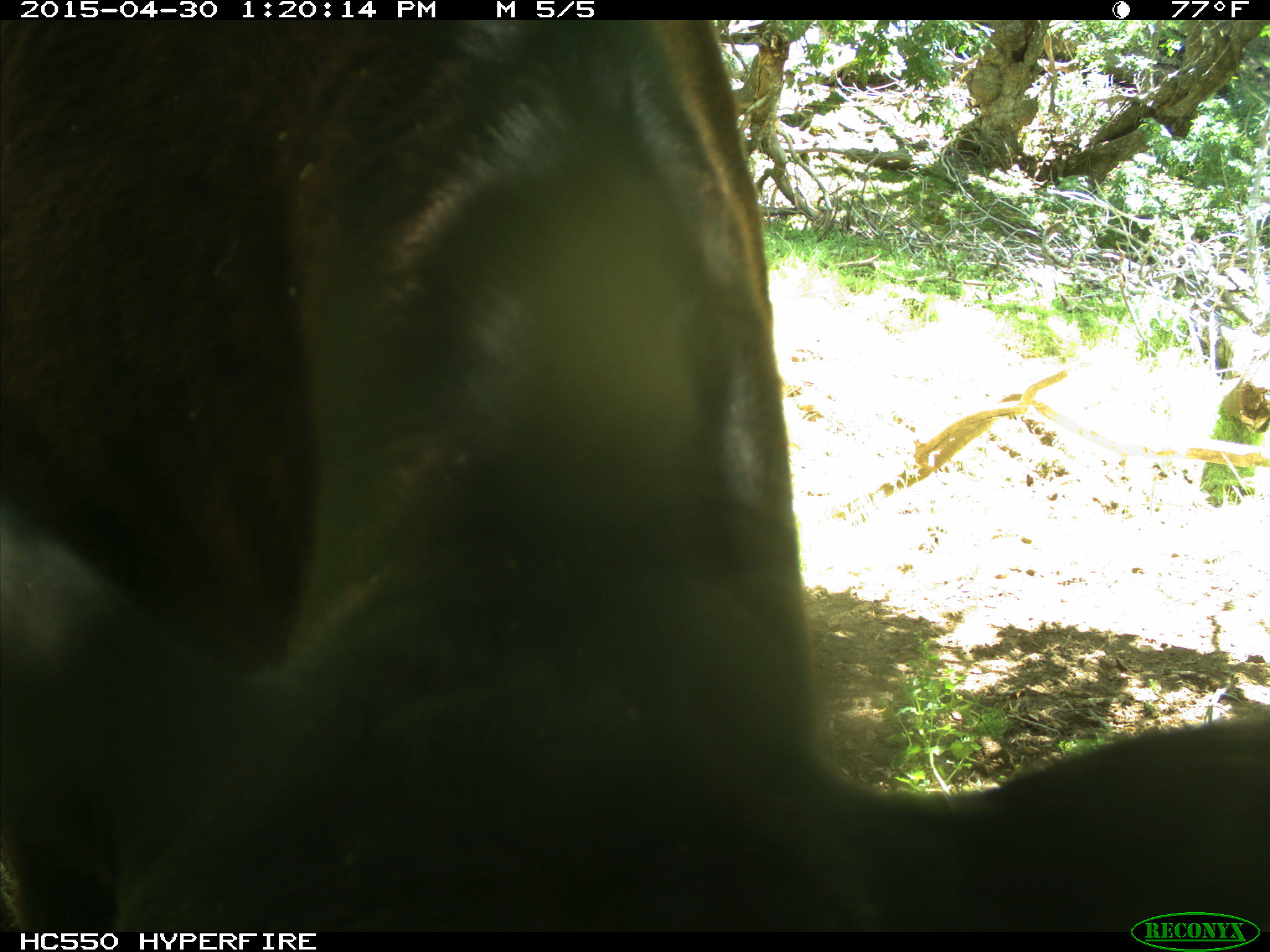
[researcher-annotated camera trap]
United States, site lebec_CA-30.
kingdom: Animalia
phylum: Chordata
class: Mammalia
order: Artiodactyla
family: Bovidae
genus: Bos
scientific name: Bos taurus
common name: domestic cow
Bos taurus (domestic cow).